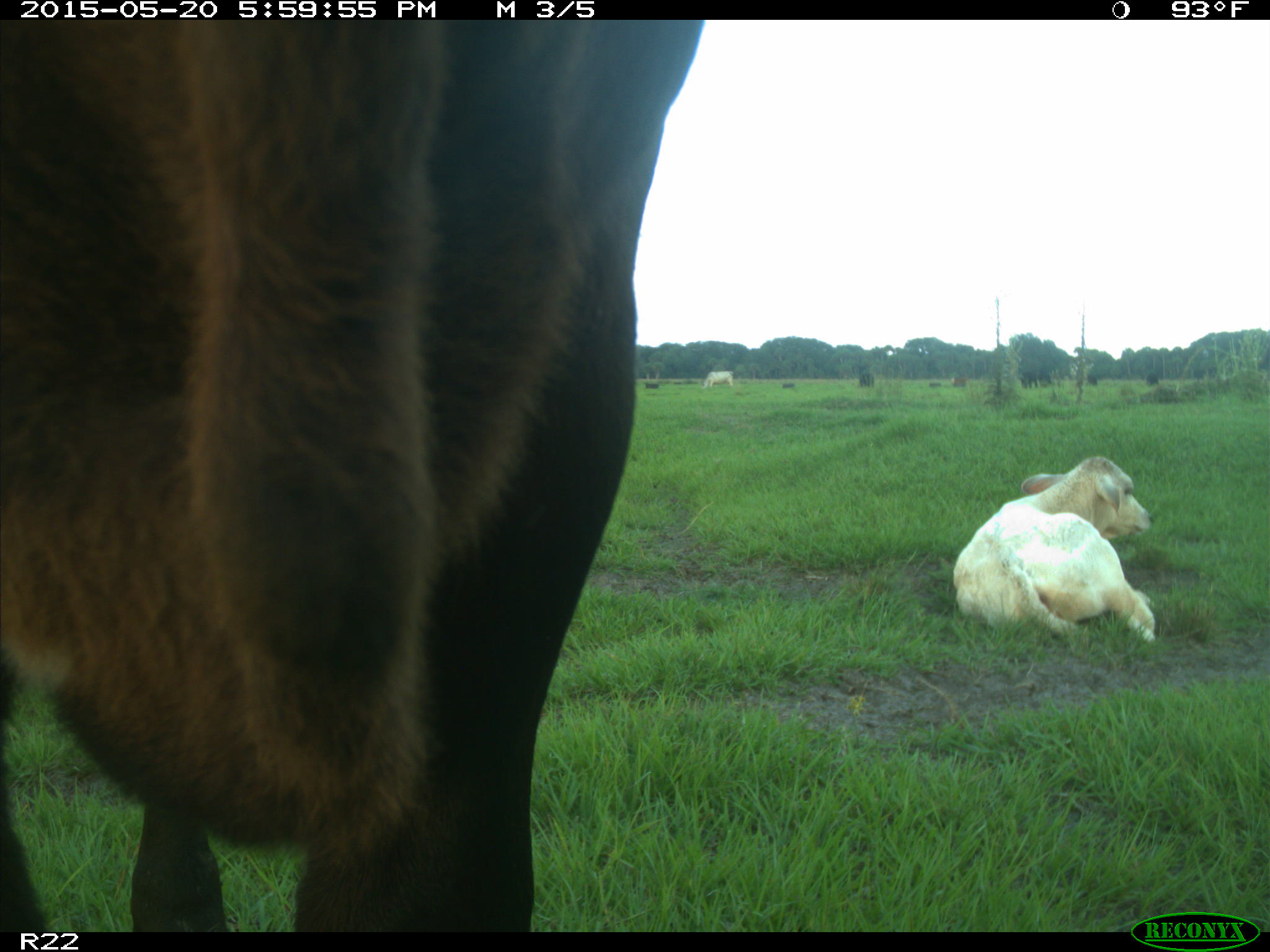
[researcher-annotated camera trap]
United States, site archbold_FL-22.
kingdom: Animalia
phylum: Chordata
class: Mammalia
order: Artiodactyla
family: Bovidae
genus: Bos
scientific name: Bos taurus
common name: domestic cow